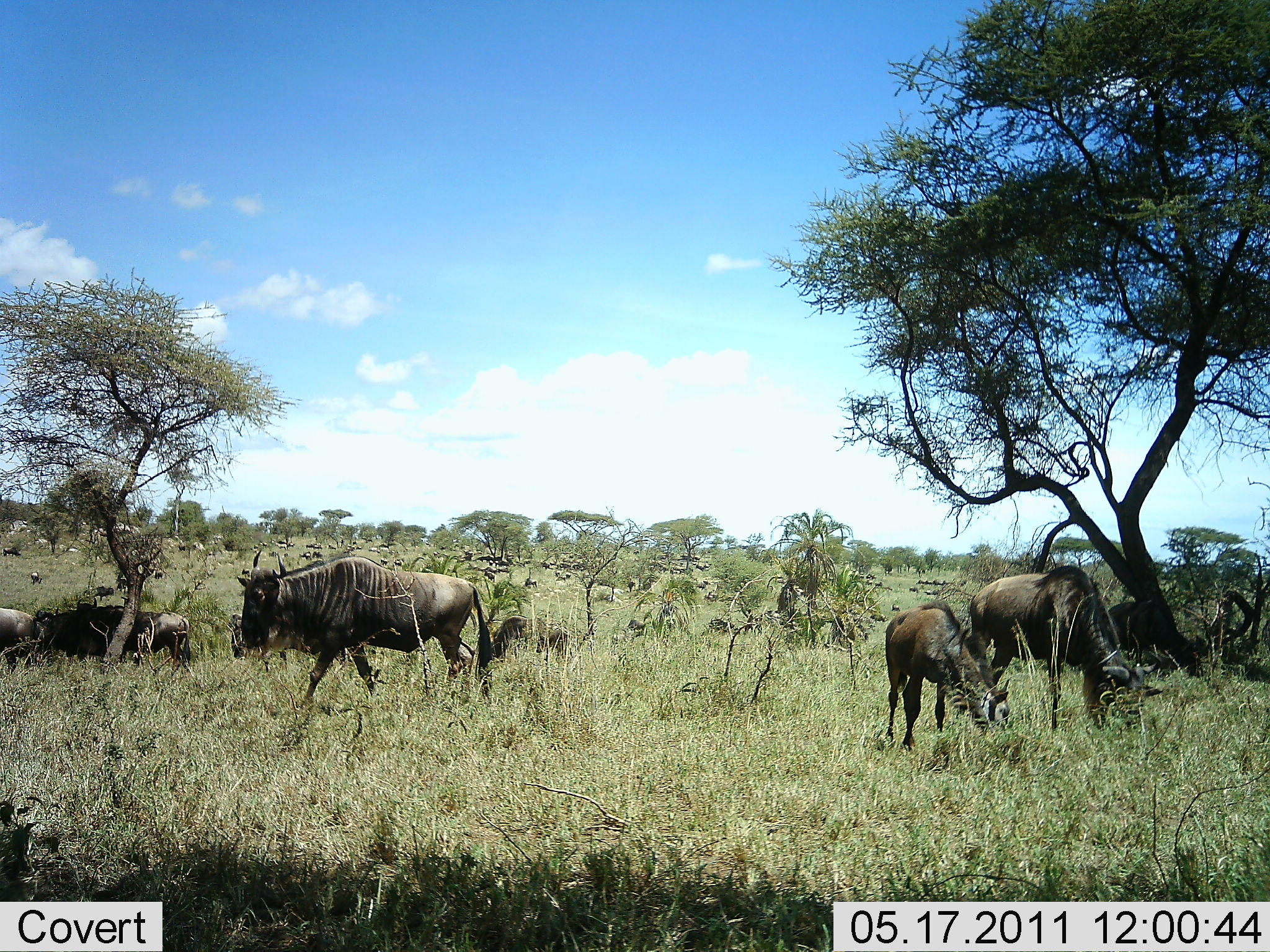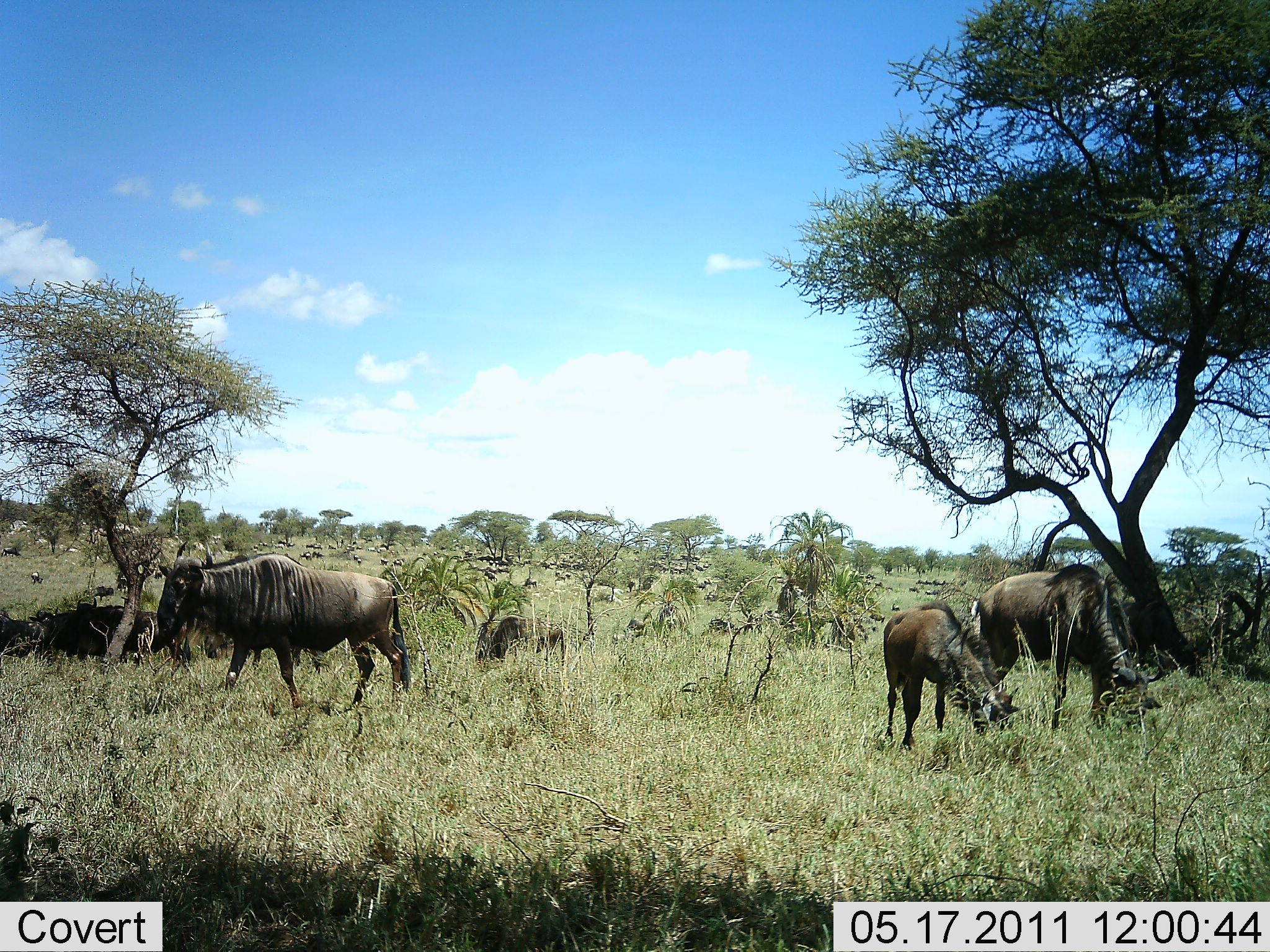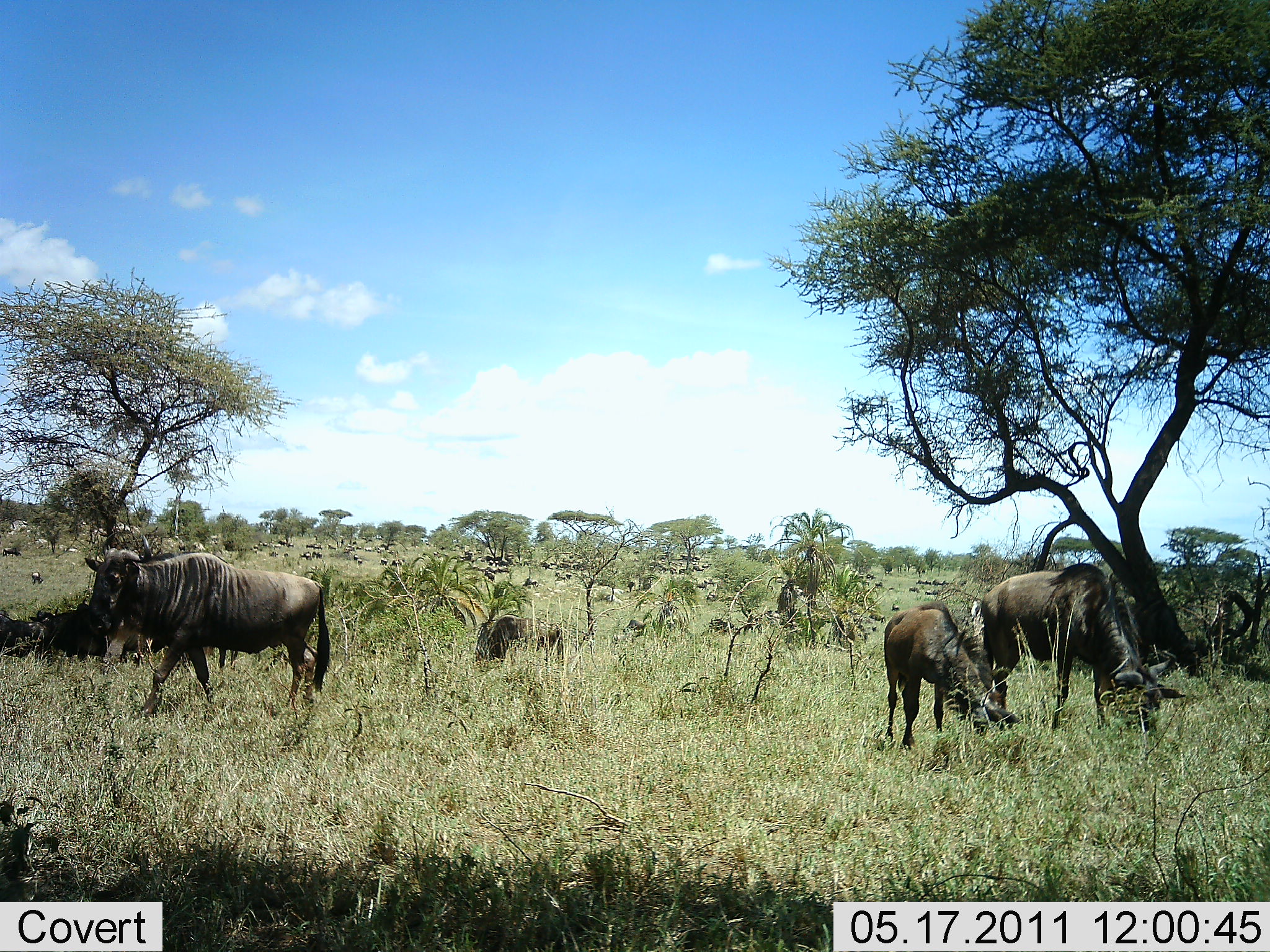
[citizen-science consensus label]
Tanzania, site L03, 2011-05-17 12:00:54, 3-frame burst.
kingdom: Animalia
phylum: Chordata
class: Mammalia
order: Artiodactyla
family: Bovidae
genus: Connochaetes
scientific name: Connochaetes taurinus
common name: blue wildebeest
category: wildebeest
Wildebeest (blue wildebeest) (Connochaetes taurinus), count 11-50. Behavior (volunteer vote fractions): standing 40%, resting 0%, moving 50%, interacting 0%. Young present (vote fraction): 50%. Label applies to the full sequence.